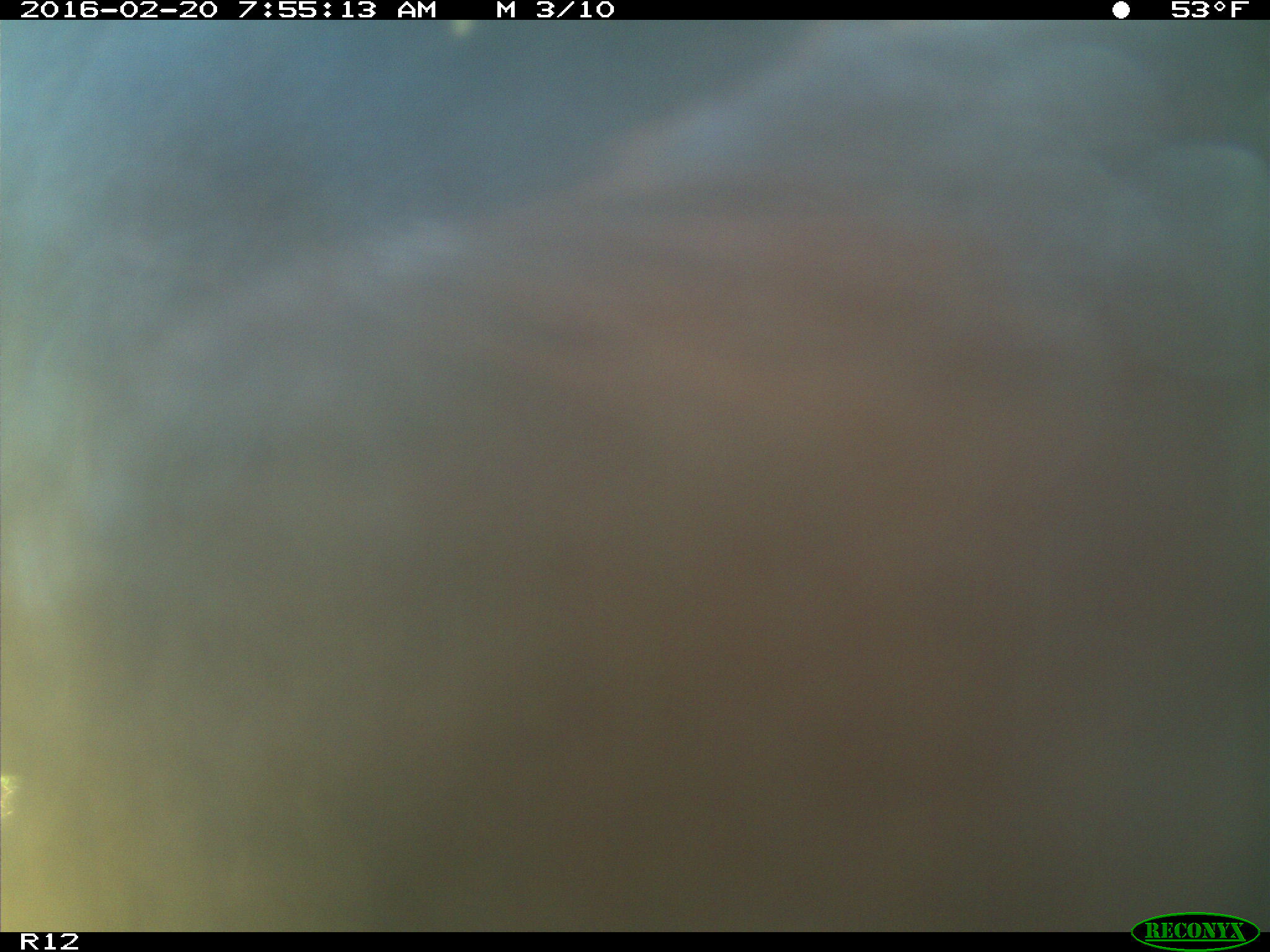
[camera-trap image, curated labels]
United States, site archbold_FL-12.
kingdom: Animalia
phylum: Chordata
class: Mammalia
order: Artiodactyla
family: Bovidae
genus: Bos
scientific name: Bos taurus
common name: domestic cow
Bos taurus (domestic cow).